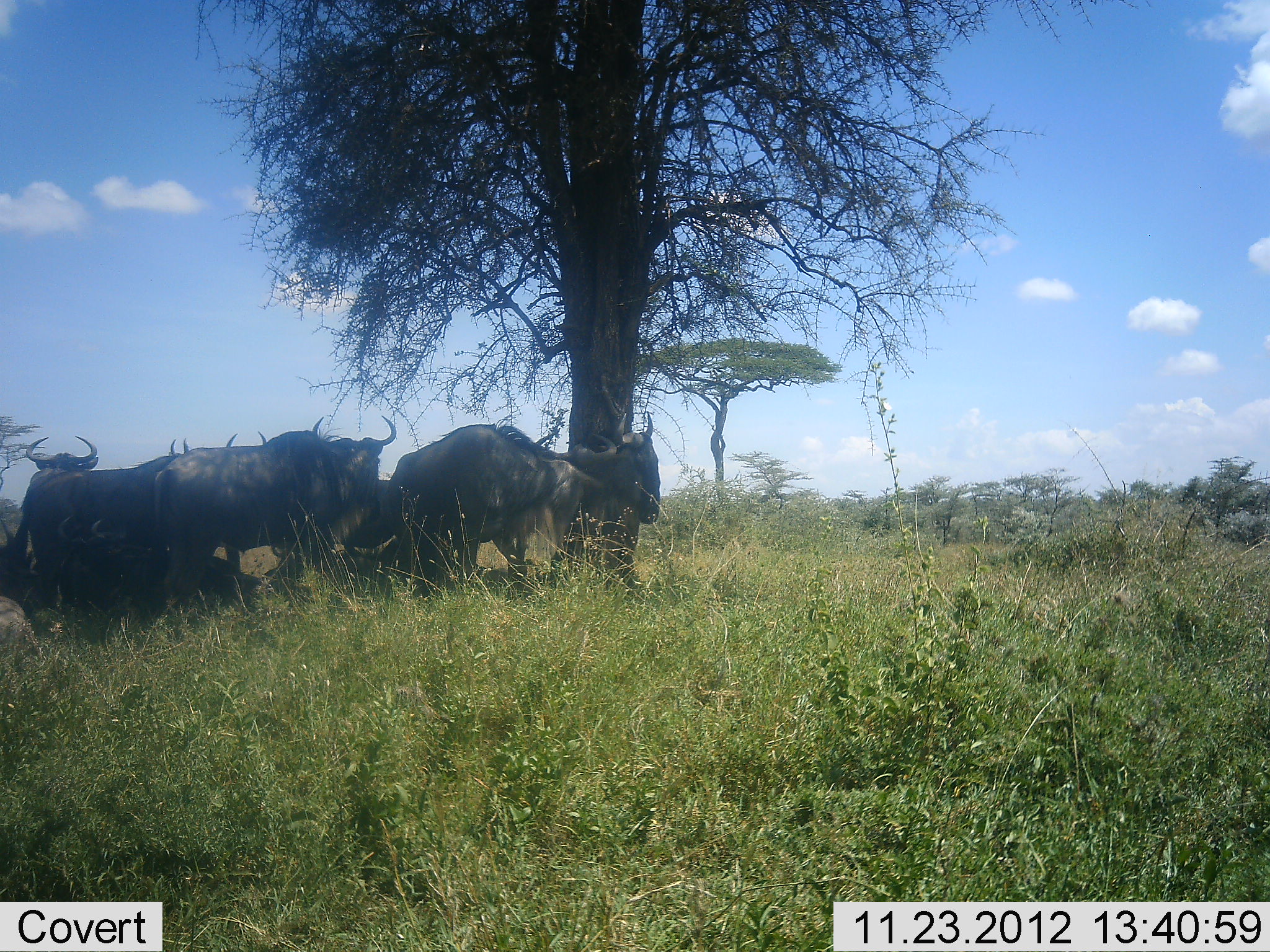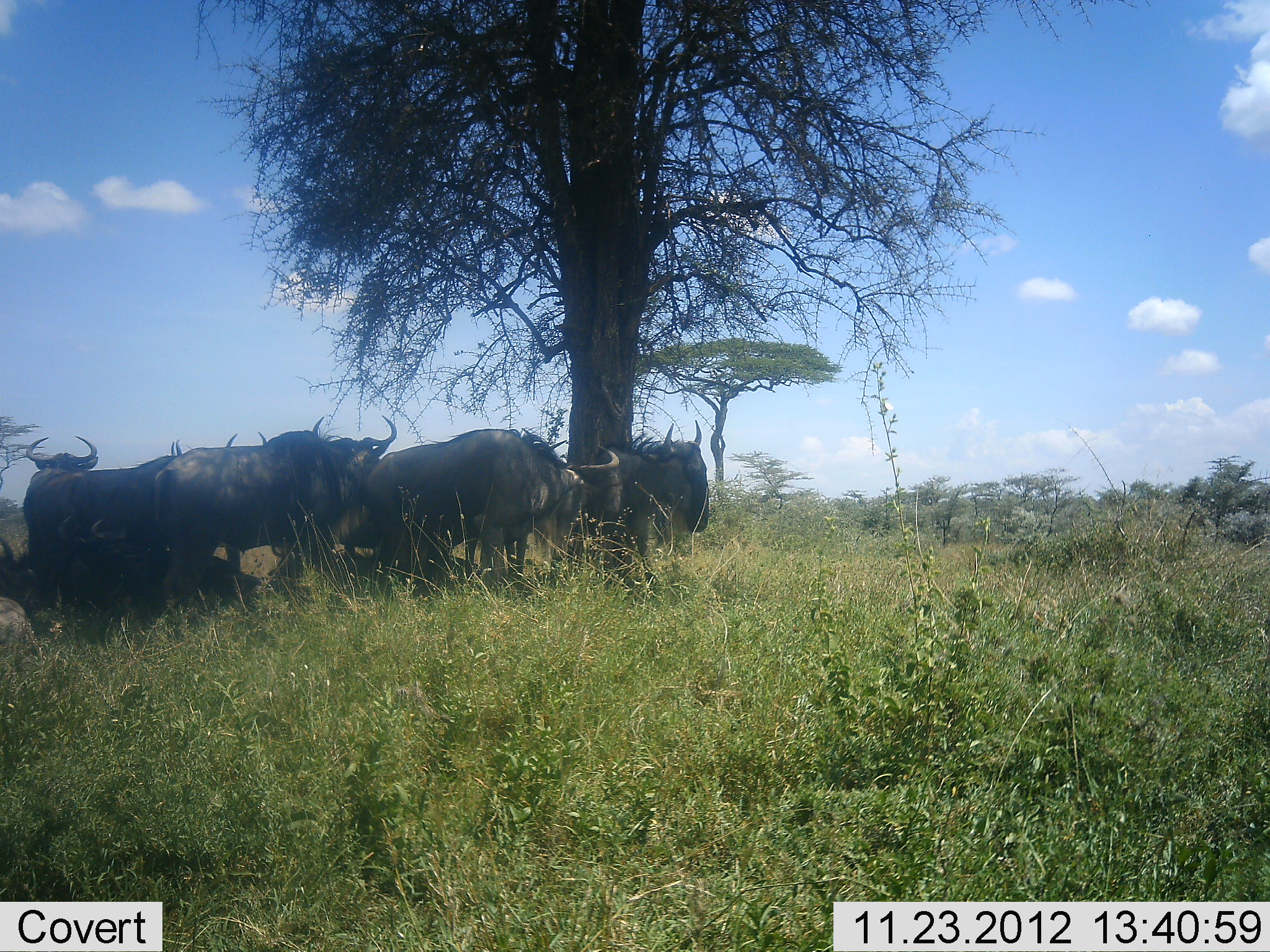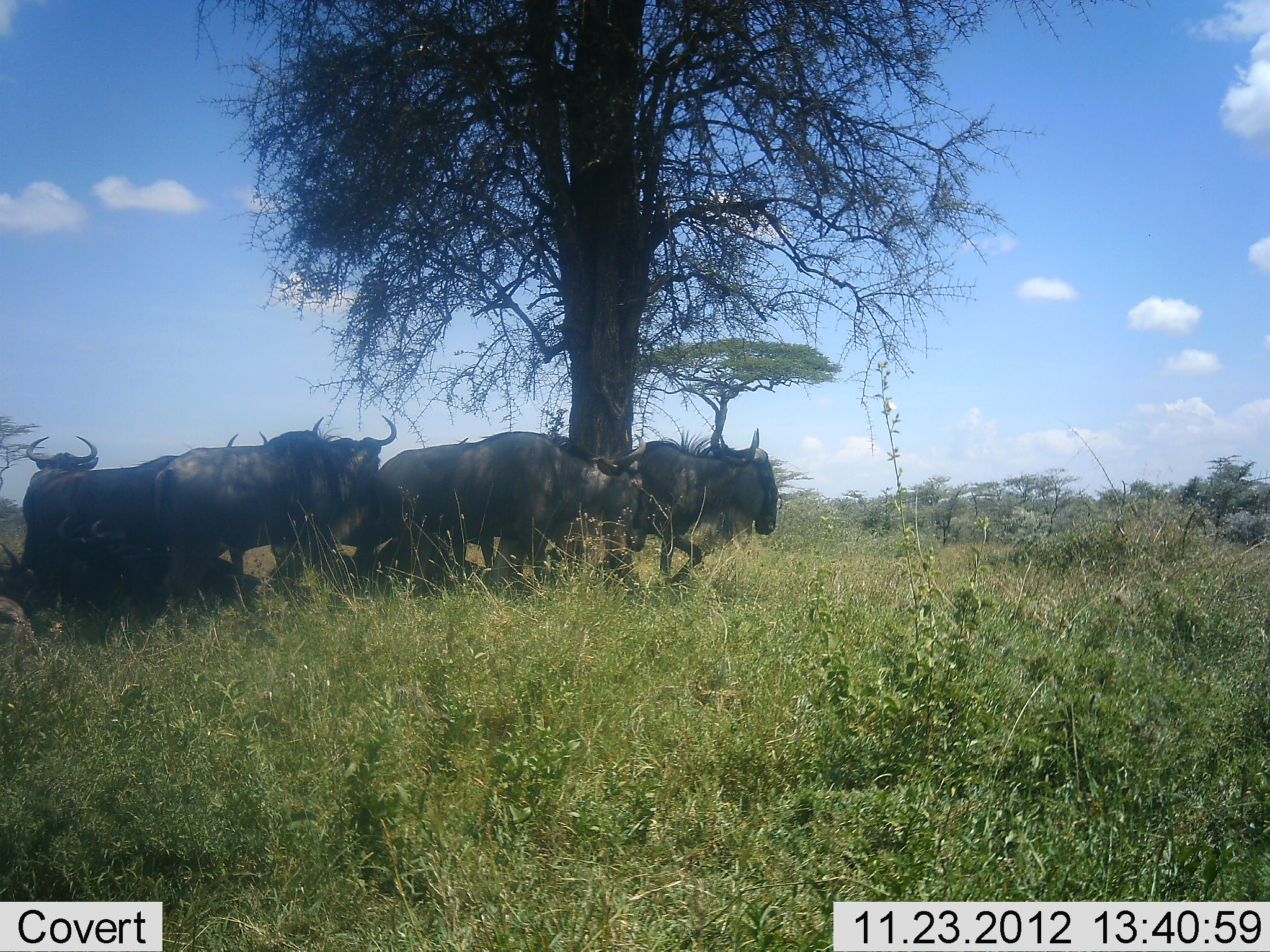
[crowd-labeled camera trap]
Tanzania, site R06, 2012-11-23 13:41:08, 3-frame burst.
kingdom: Animalia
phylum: Chordata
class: Mammalia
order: Artiodactyla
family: Bovidae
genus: Connochaetes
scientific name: Connochaetes taurinus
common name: blue wildebeest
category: wildebeest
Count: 8.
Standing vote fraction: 70%.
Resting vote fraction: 100%.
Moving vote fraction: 40%.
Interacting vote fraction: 0%.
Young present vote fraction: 0%.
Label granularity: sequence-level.